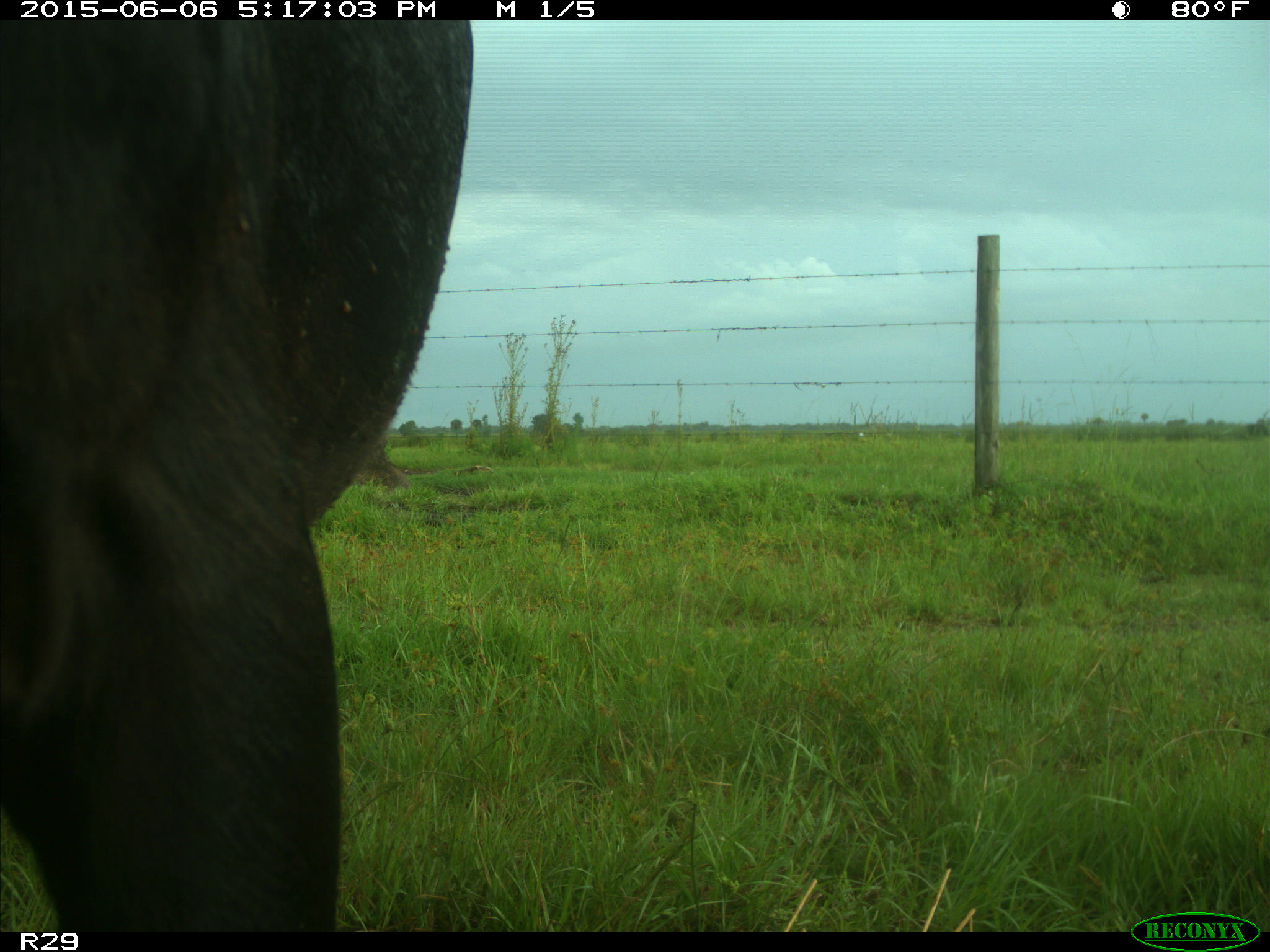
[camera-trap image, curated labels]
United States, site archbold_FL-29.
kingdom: Animalia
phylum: Chordata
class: Mammalia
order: Artiodactyla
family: Bovidae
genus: Bos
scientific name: Bos taurus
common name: domestic cow